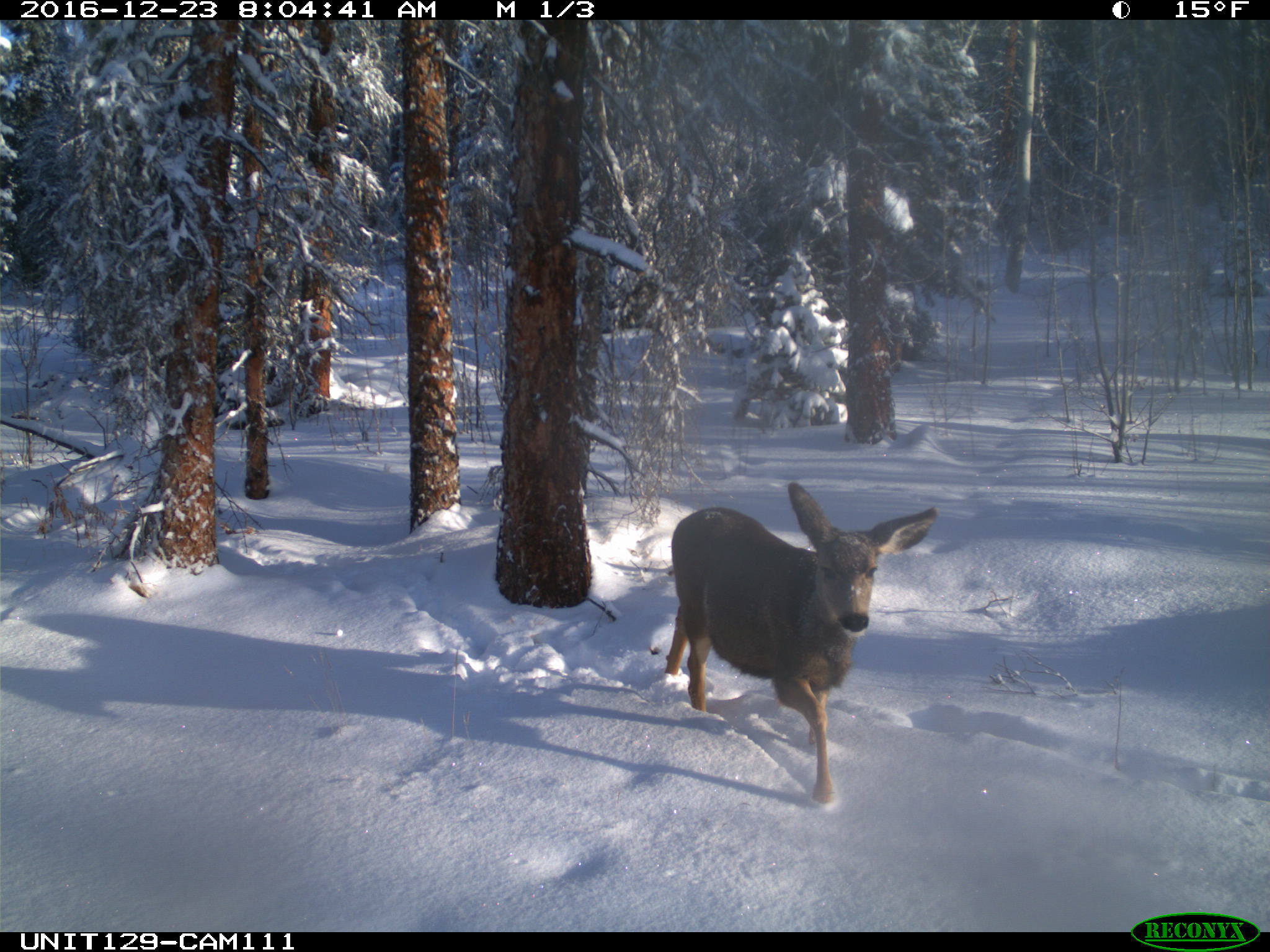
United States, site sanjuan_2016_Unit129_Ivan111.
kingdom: Animalia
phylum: Chordata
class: Mammalia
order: Artiodactyla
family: Cervidae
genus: Odocoileus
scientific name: Odocoileus hemionus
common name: mule deer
Odocoileus hemionus (mule deer).